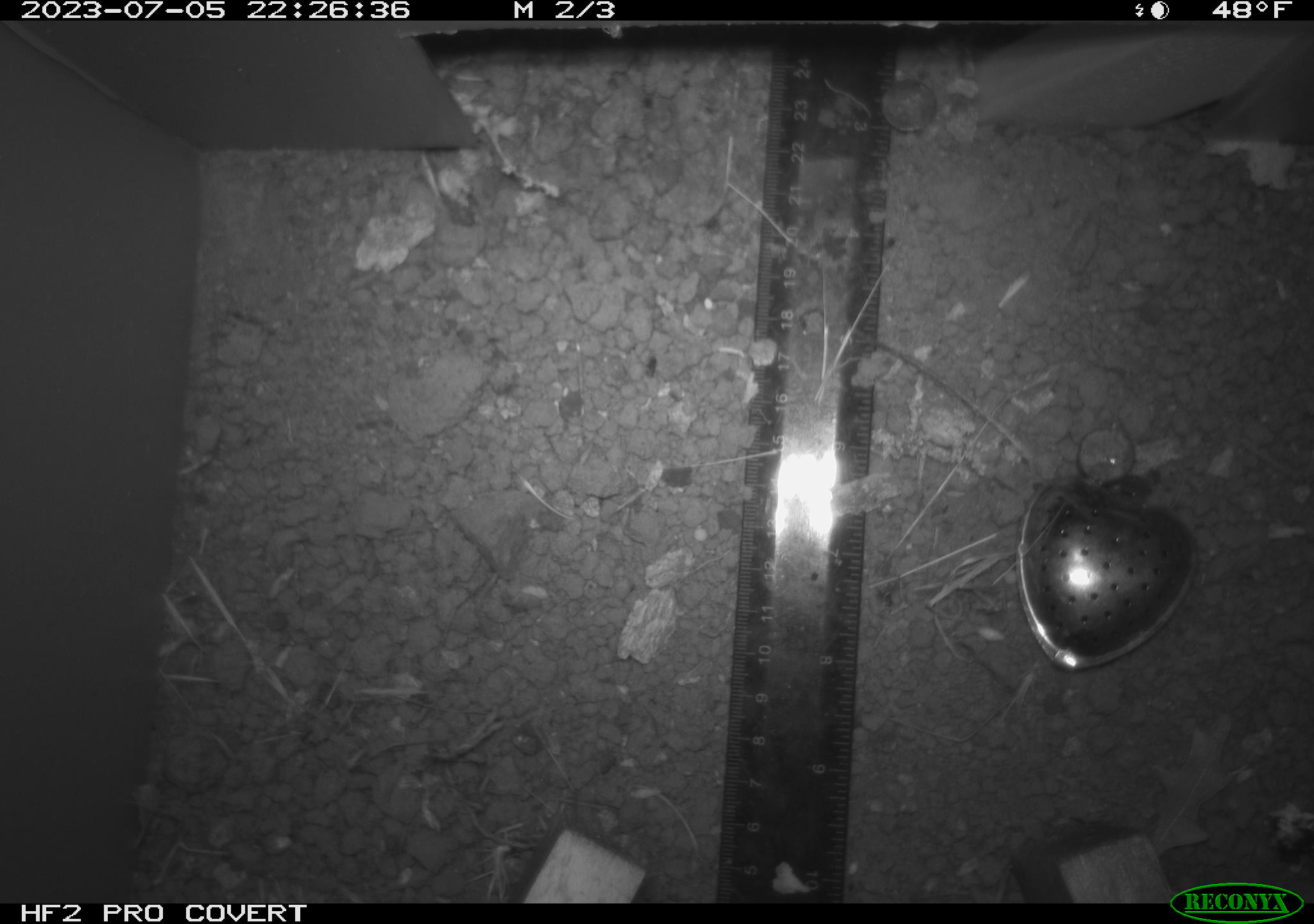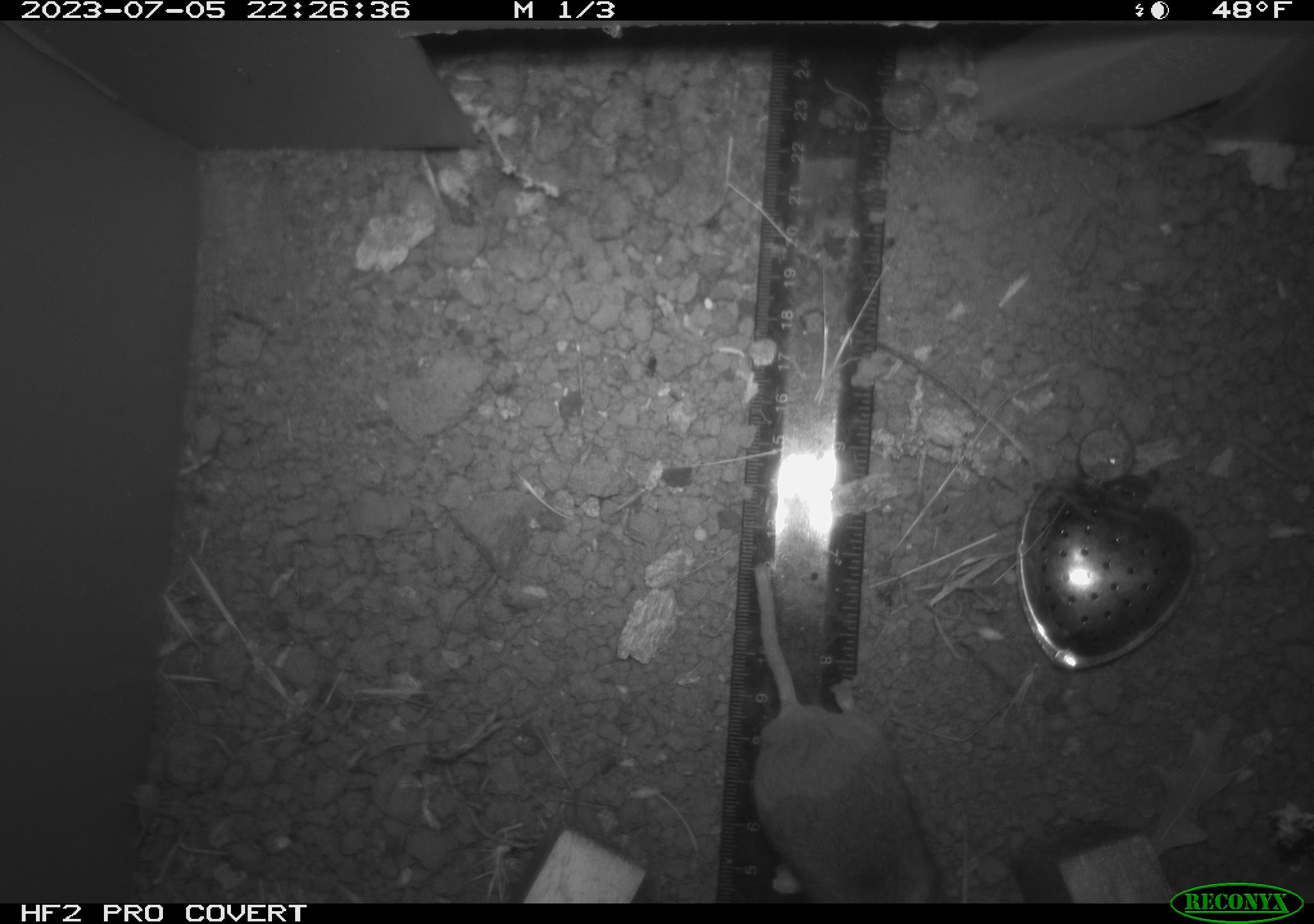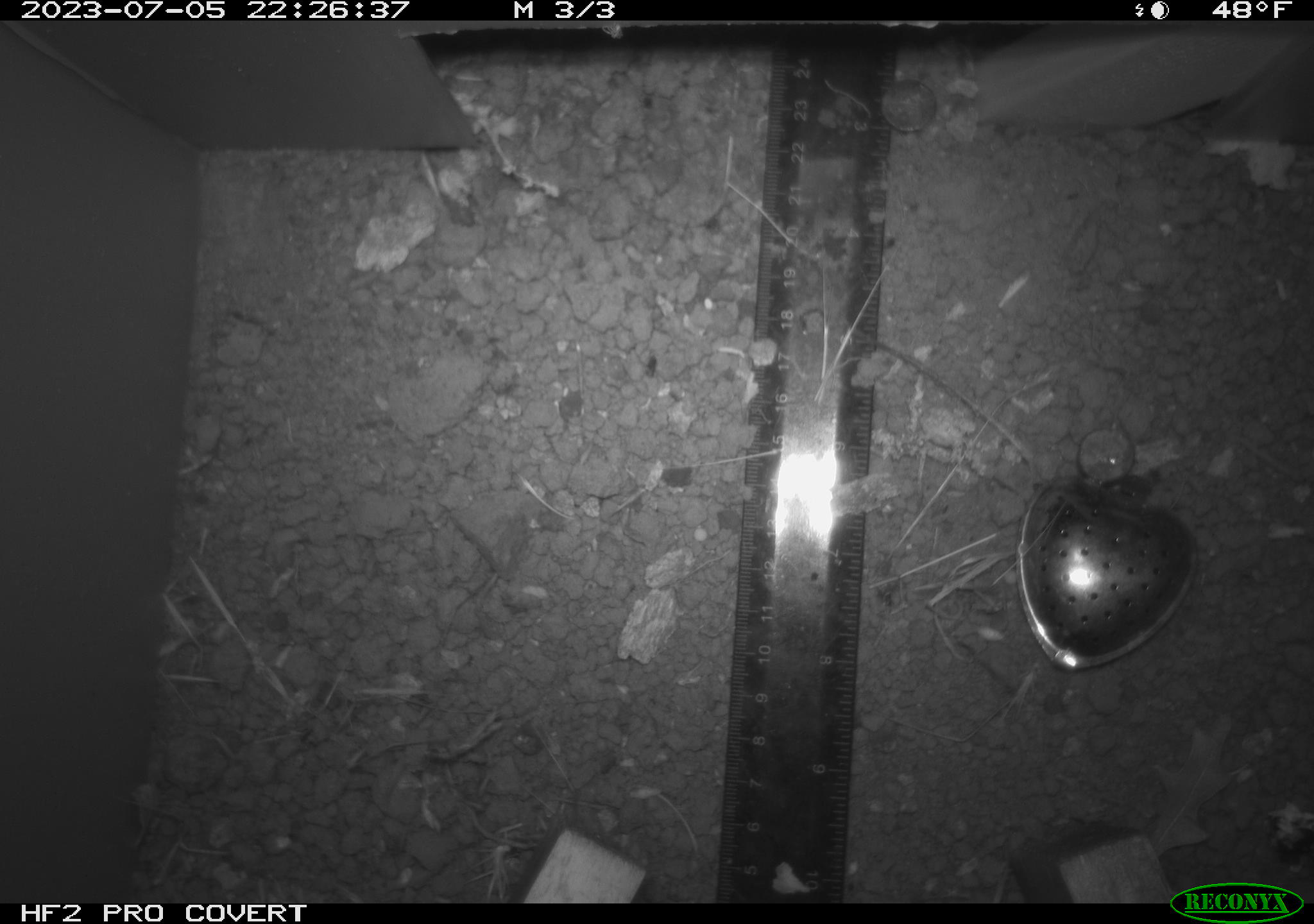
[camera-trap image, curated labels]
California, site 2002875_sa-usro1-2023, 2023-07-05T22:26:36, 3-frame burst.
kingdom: Animalia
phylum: Chordata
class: Mammalia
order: Rodentia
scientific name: Rodentia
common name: mouse species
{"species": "mouse species (Rodentia)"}